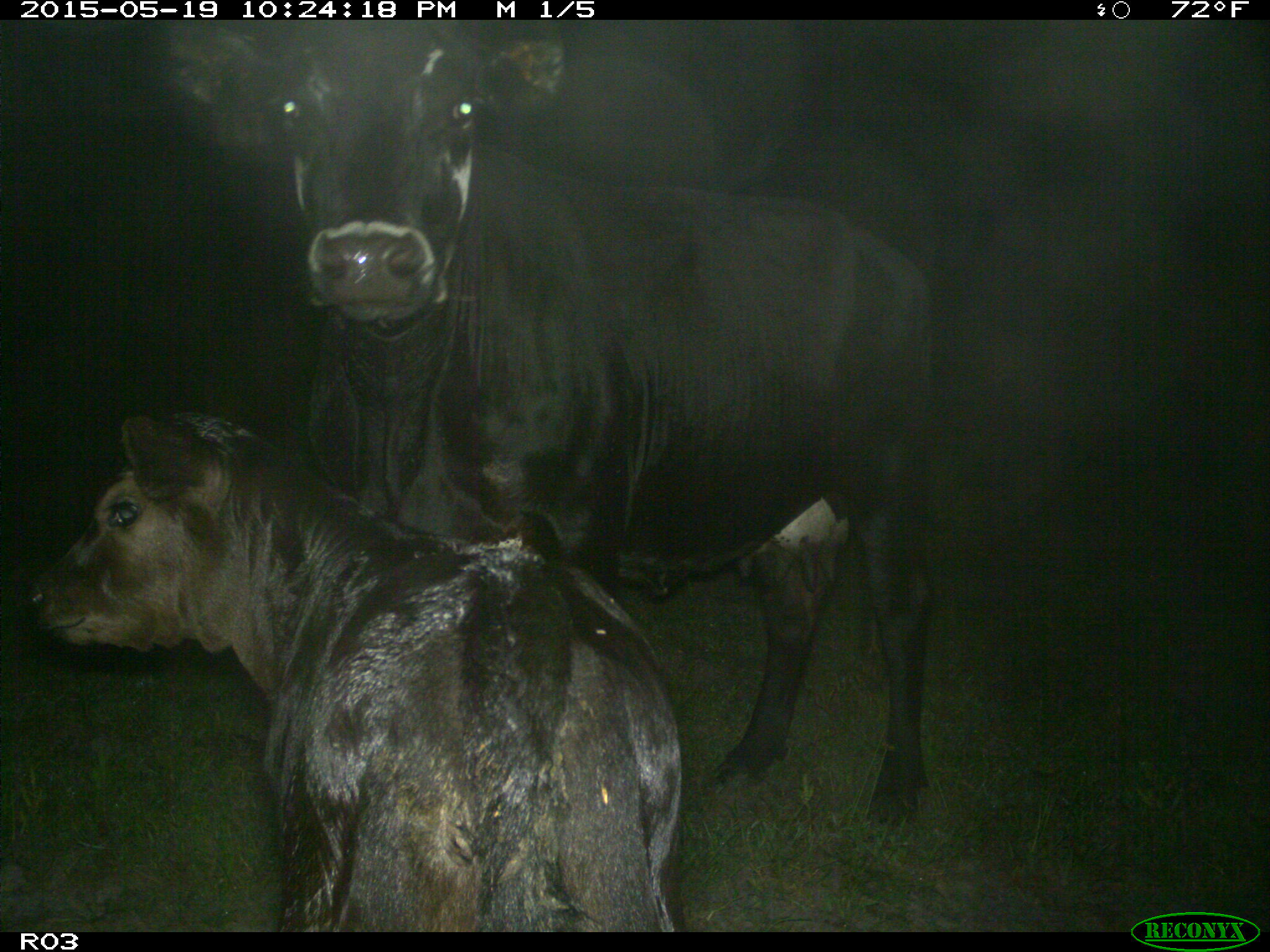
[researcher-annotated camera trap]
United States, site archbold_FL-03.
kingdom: Animalia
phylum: Chordata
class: Mammalia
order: Artiodactyla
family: Bovidae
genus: Bos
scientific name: Bos taurus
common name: domestic cow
Bos taurus (domestic cow).